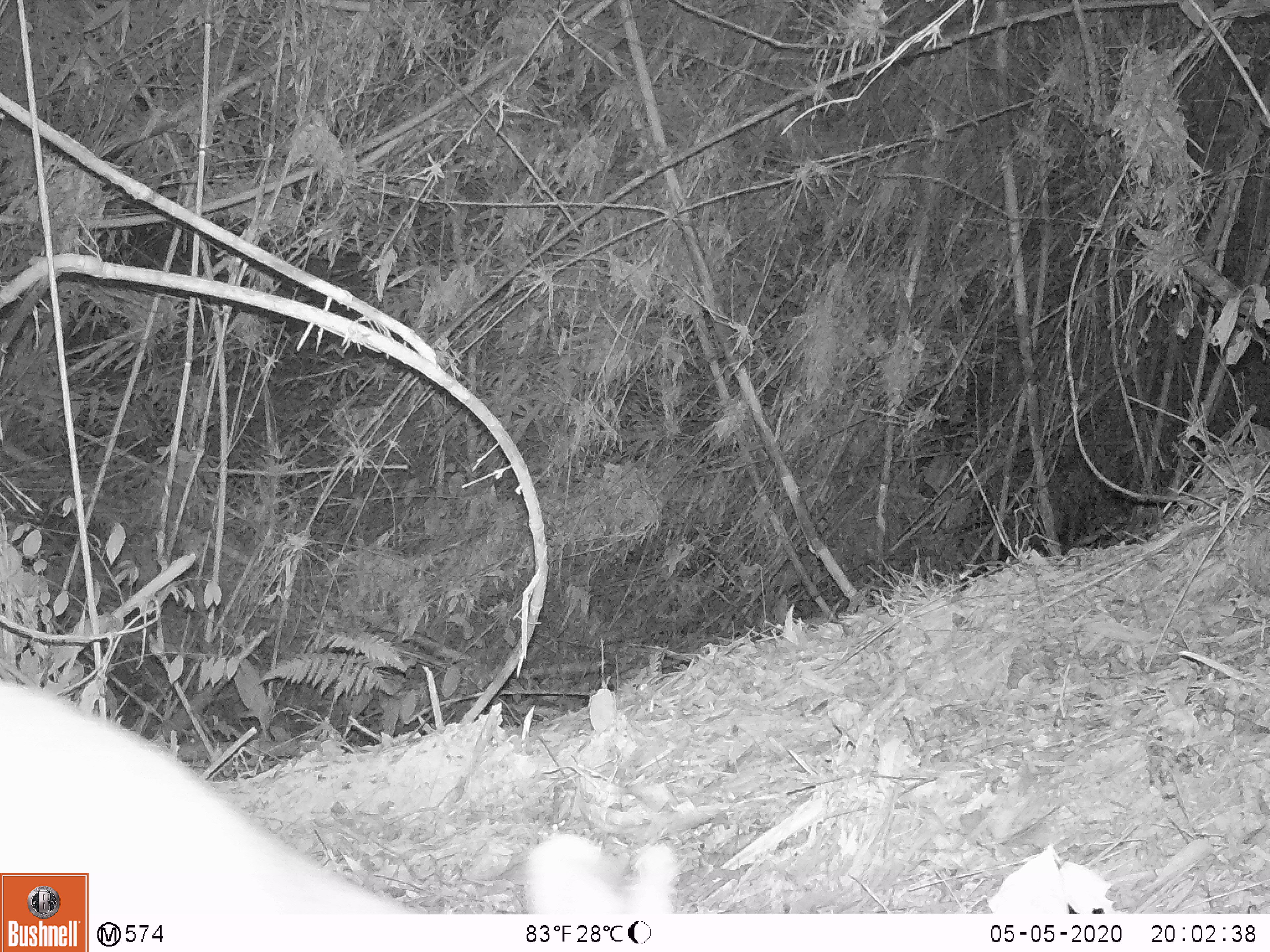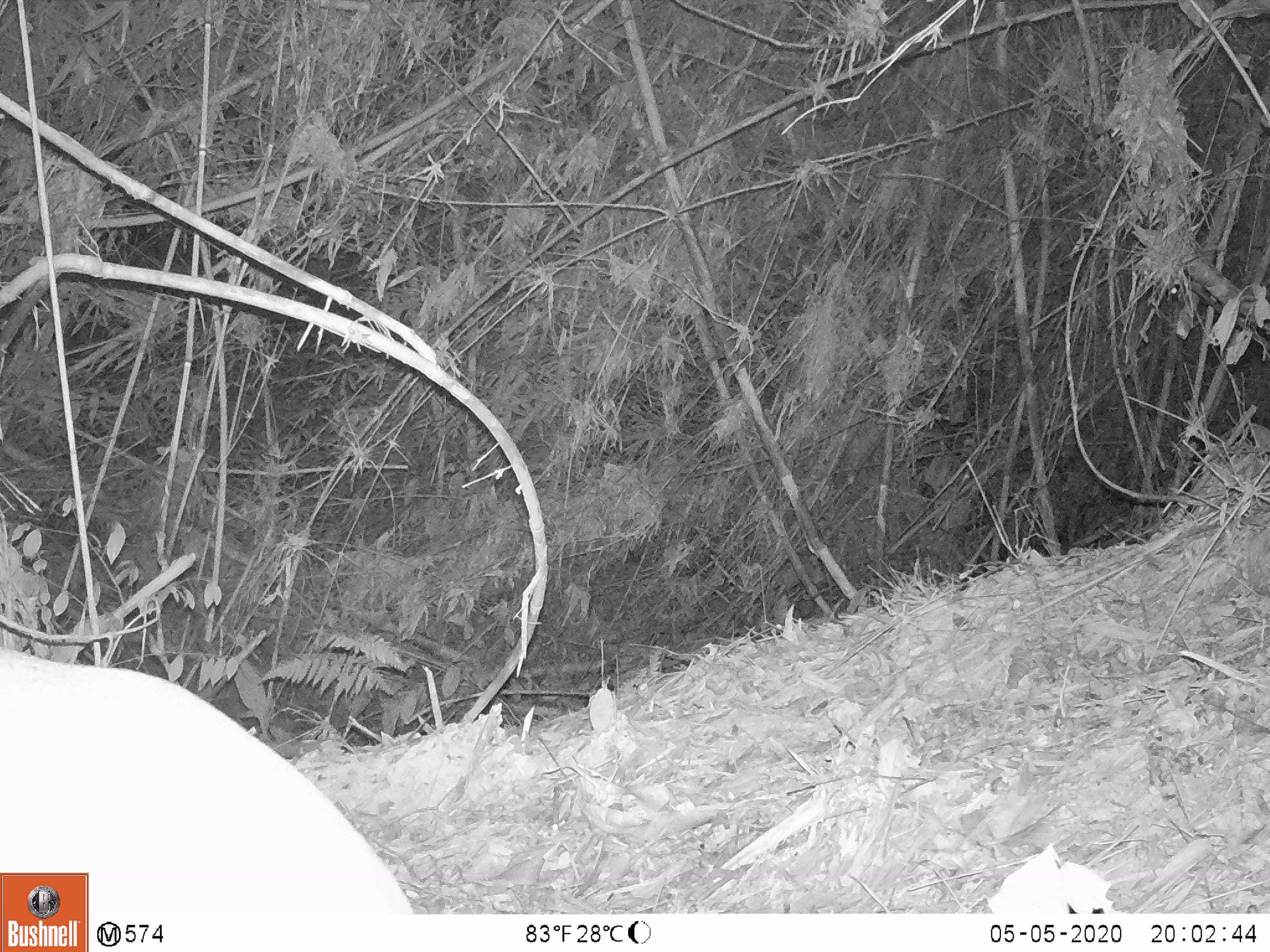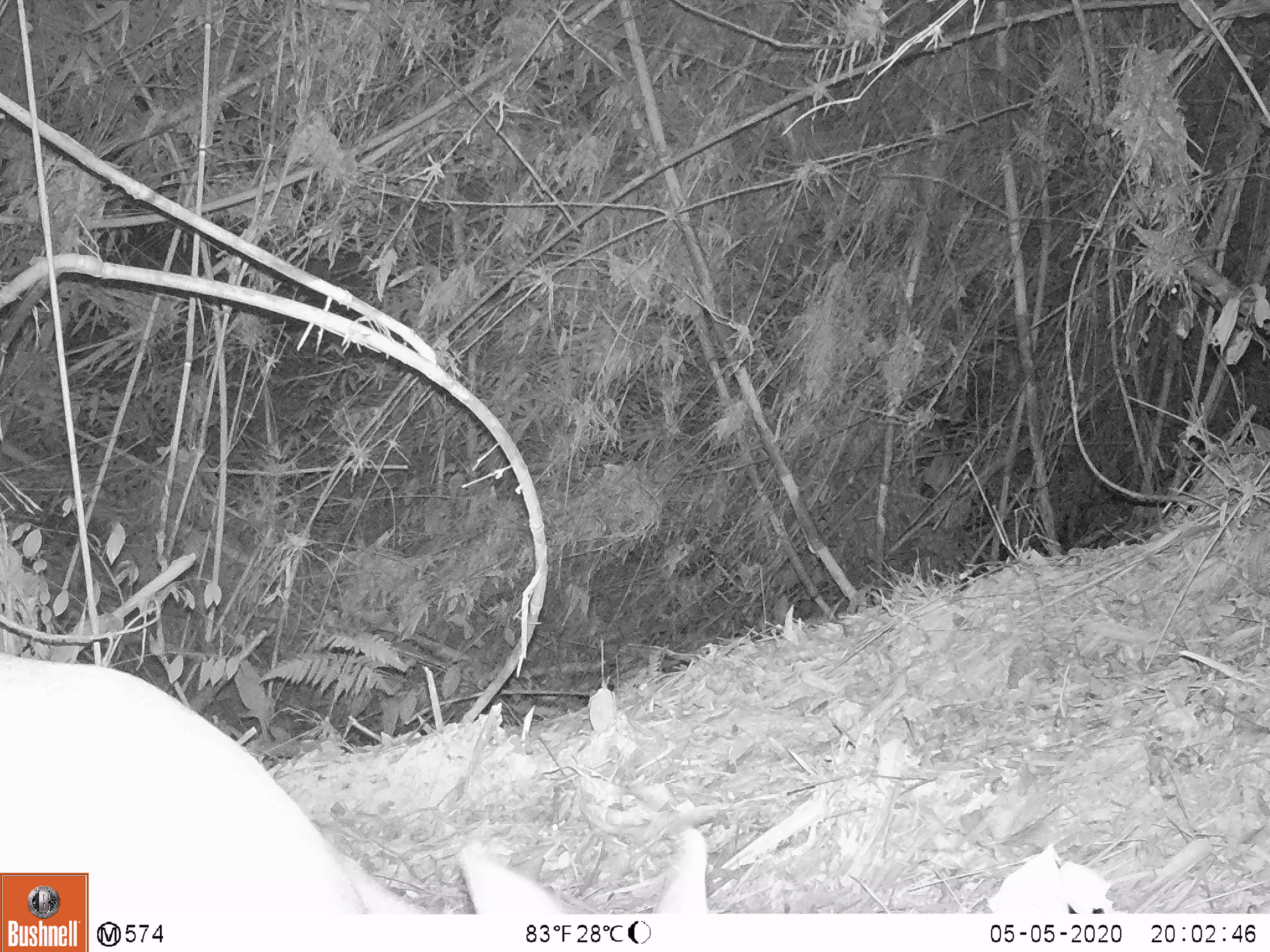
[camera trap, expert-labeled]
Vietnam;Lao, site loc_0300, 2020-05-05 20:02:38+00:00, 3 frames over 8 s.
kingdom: Animalia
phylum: Chordata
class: Mammalia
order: Artiodactyla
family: Cervidae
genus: Muntiacus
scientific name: Muntiacus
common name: muntjacs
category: unidentified muntjac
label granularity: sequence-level